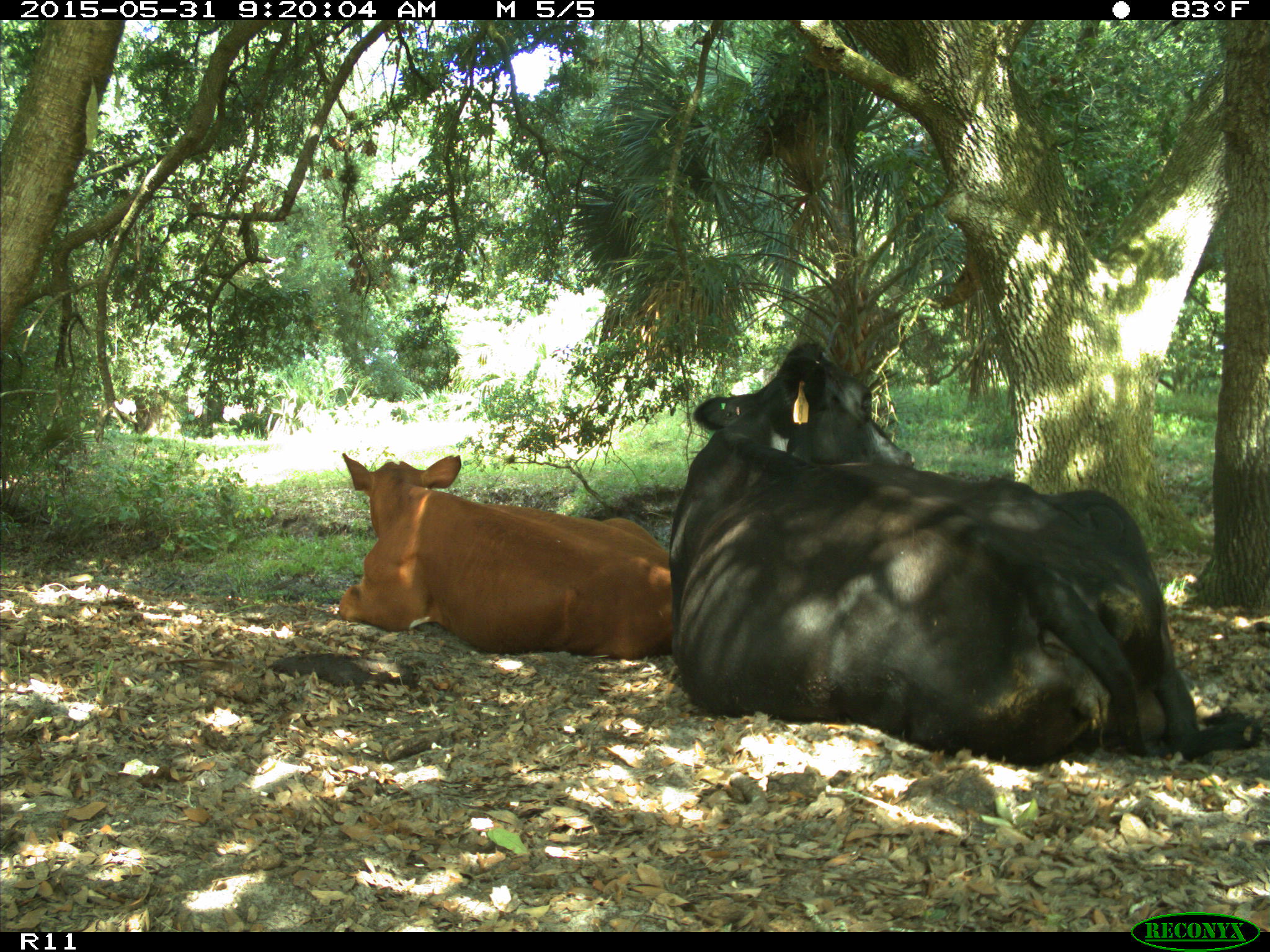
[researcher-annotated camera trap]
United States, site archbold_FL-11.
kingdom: Animalia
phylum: Chordata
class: Mammalia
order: Artiodactyla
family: Bovidae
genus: Bos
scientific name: Bos taurus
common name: domestic cow